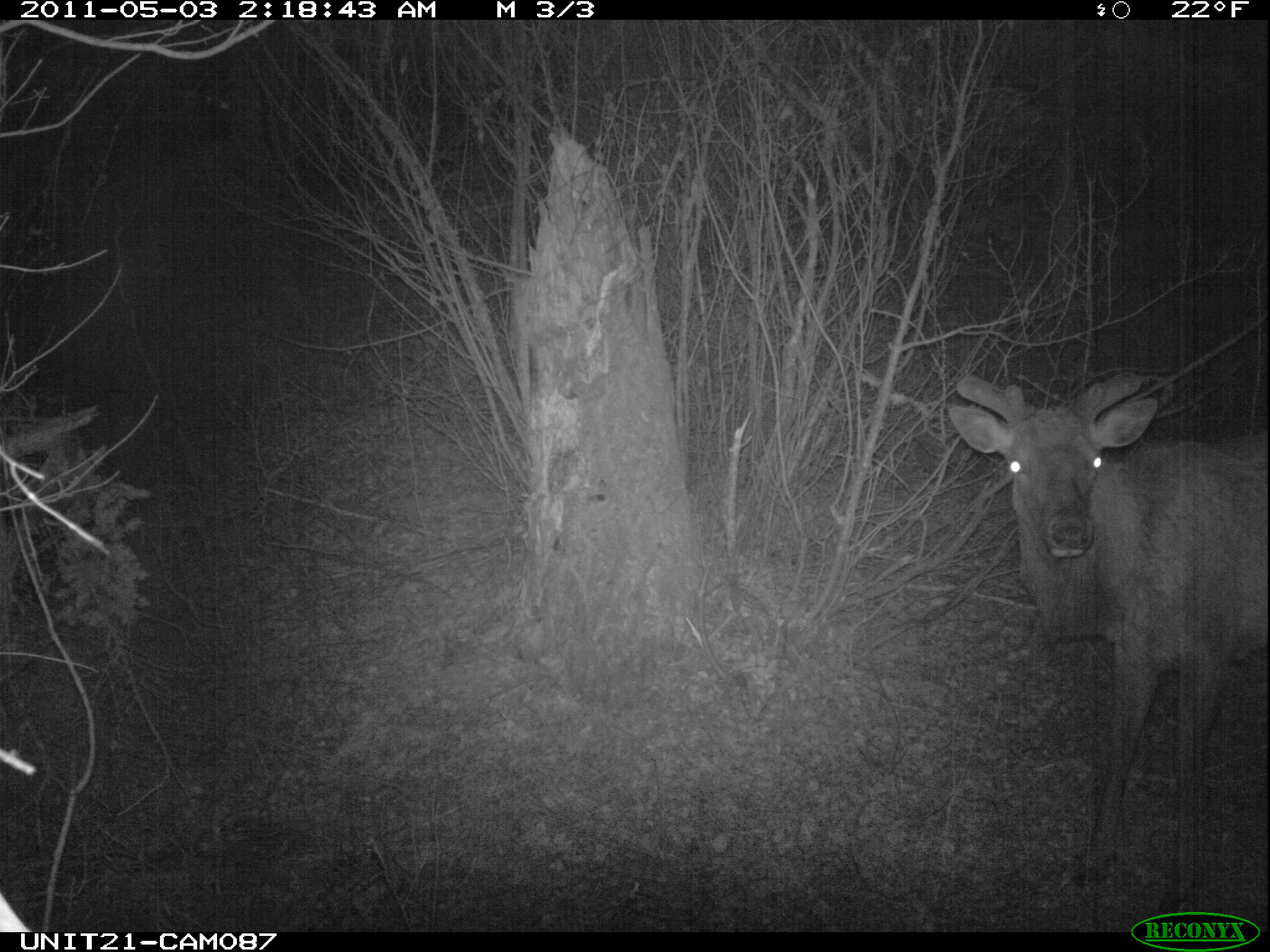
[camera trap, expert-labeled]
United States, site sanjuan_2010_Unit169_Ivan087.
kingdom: Animalia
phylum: Chordata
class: Mammalia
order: Artiodactyla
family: Cervidae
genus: Cervus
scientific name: Cervus elaphus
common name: red deer